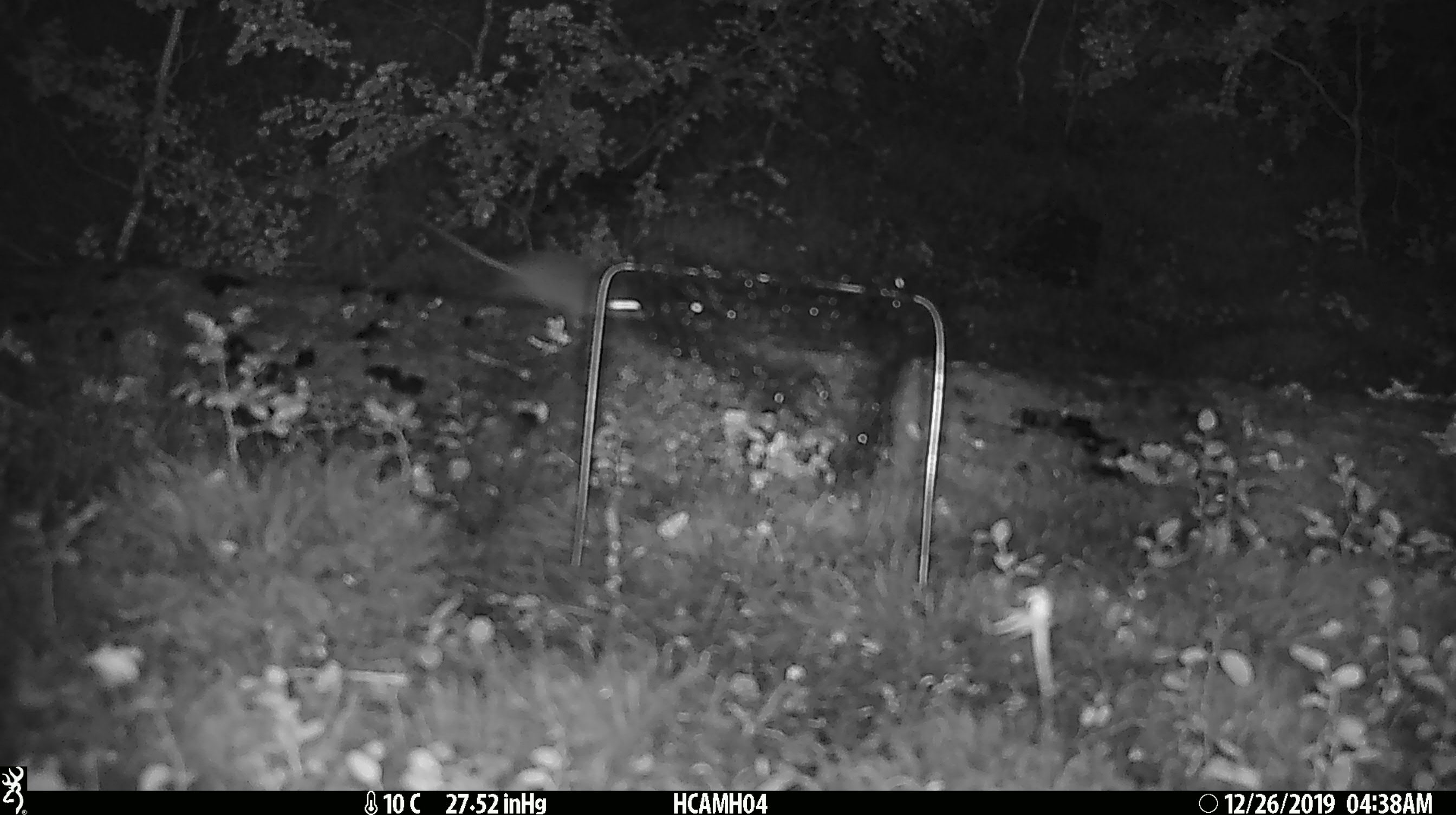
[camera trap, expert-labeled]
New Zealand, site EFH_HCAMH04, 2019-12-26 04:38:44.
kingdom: Animalia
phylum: Chordata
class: Mammalia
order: Rodentia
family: Muridae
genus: Mus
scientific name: Mus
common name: mouse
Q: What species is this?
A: Mouse (Mus).